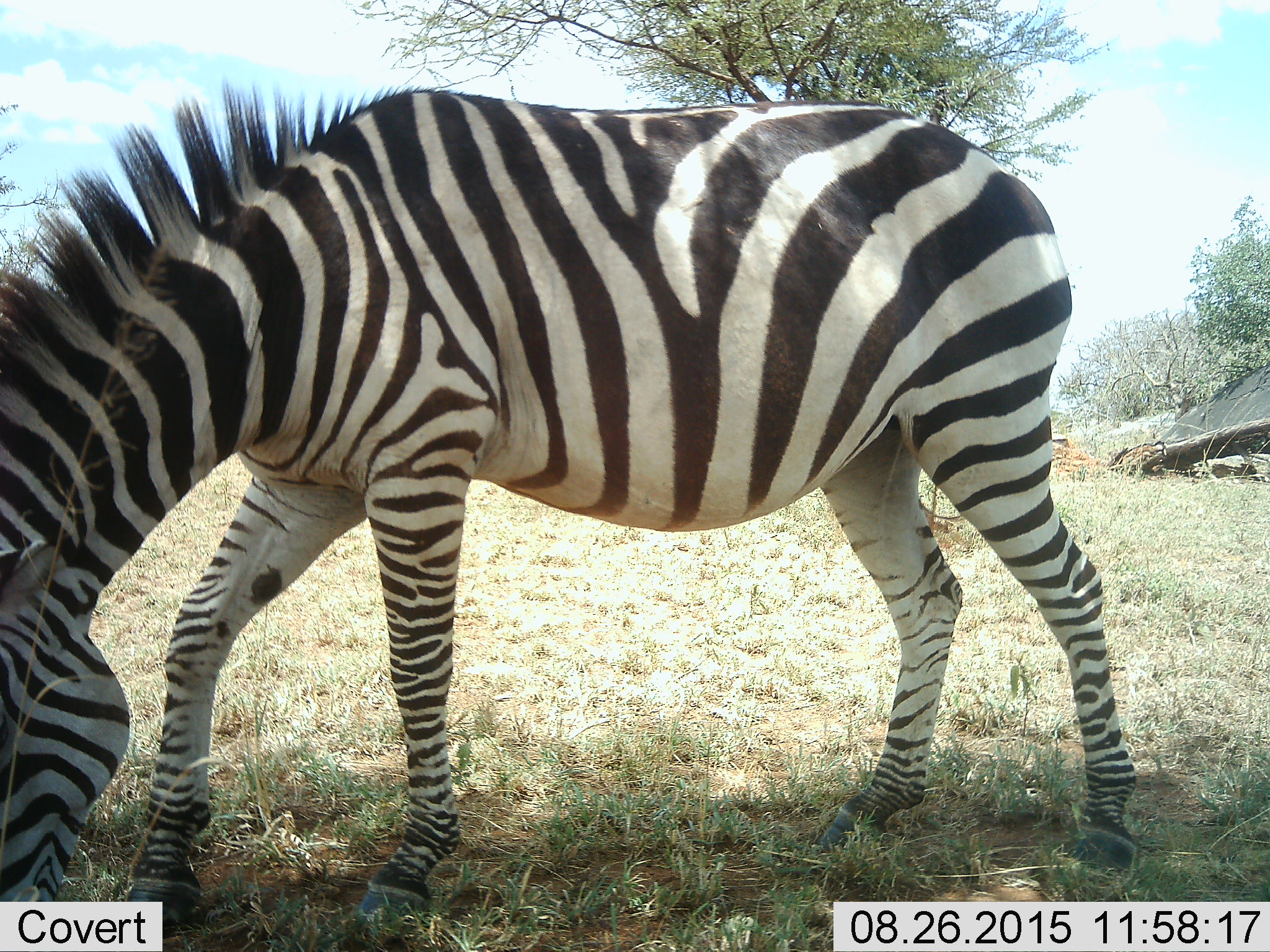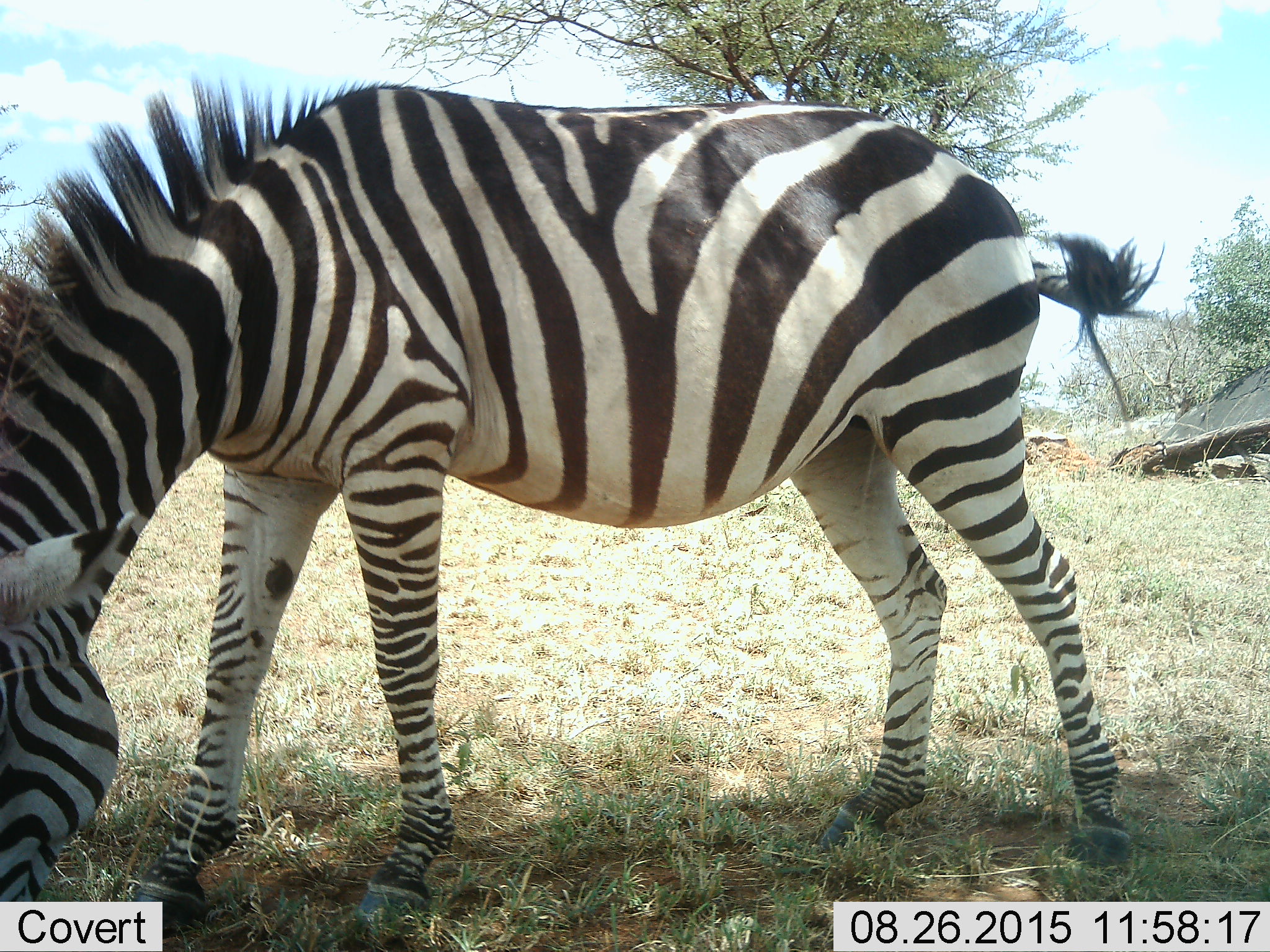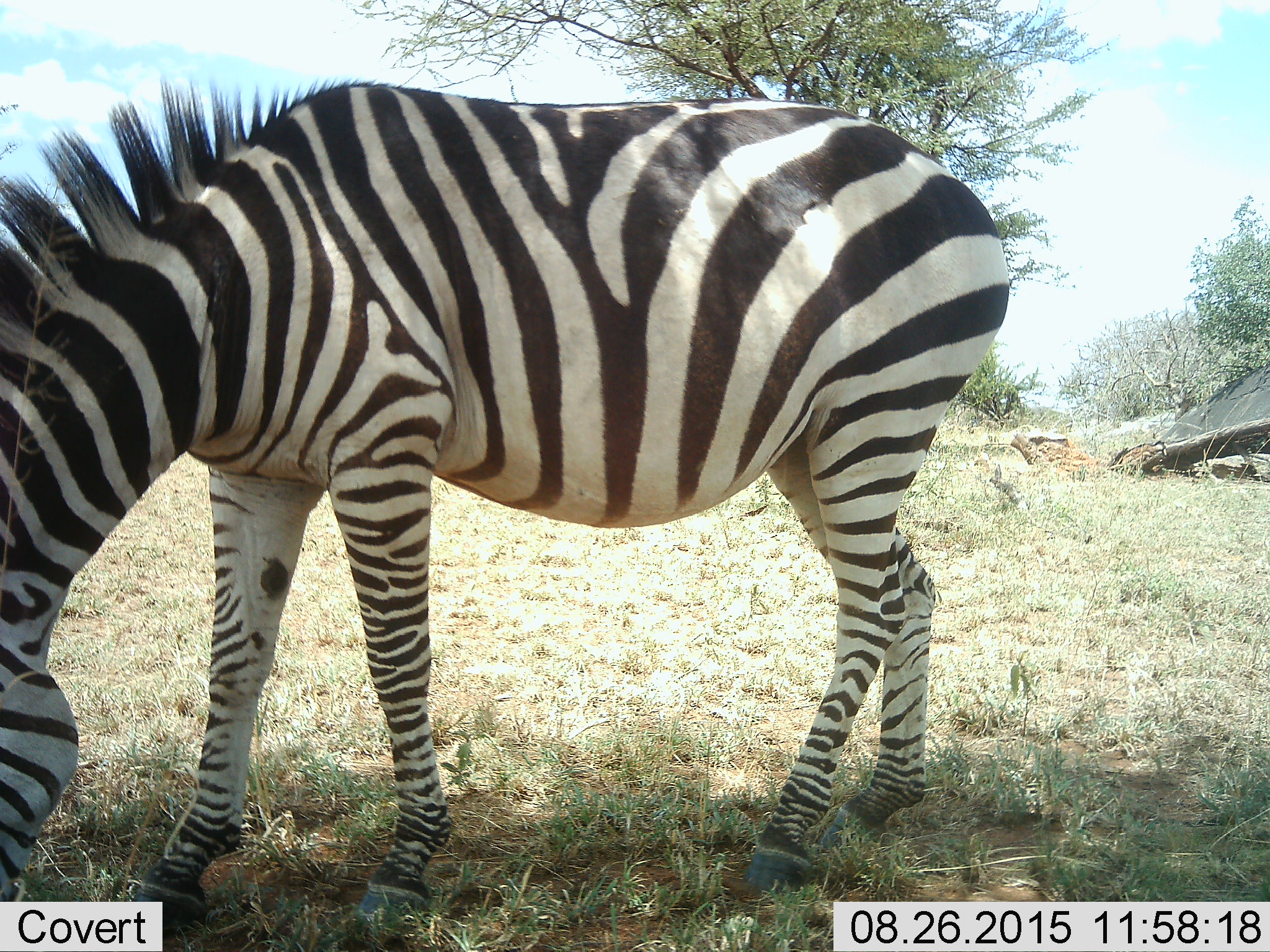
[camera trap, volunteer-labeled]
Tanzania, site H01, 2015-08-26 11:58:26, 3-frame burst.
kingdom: Animalia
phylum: Chordata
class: Mammalia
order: Perissodactyla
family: Equidae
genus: Equus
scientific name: Equus quagga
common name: plains zebra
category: zebra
Zebra (plains zebra) (Equus quagga), count 1. Behavior (volunteer vote fractions): standing 20%, resting 0%, moving 10%, interacting 0%. Young present (vote fraction): 0%. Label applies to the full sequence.